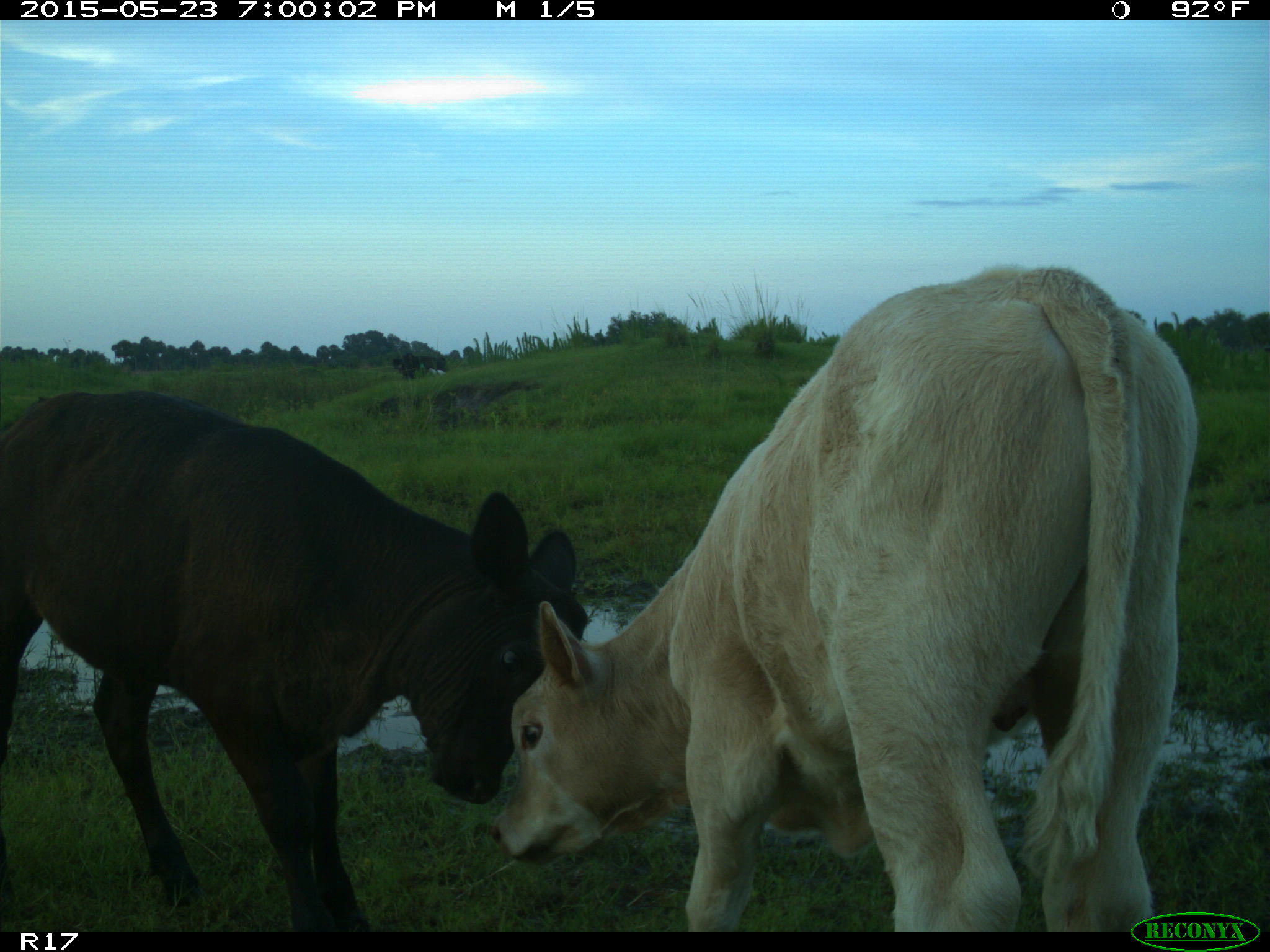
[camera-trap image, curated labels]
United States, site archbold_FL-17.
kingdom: Animalia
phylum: Chordata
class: Mammalia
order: Artiodactyla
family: Bovidae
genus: Bos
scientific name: Bos taurus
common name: domestic cow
Bos taurus (domestic cow).